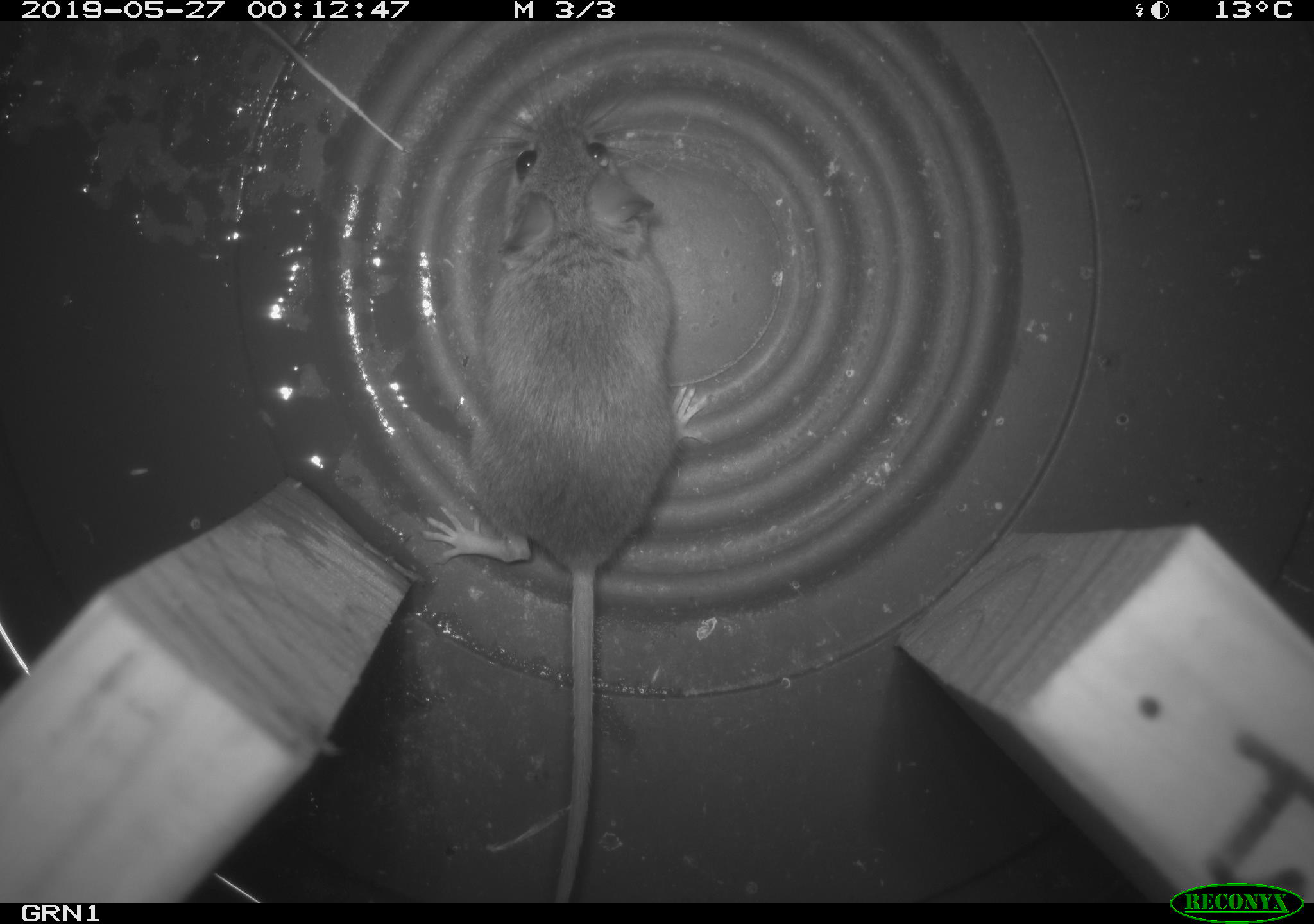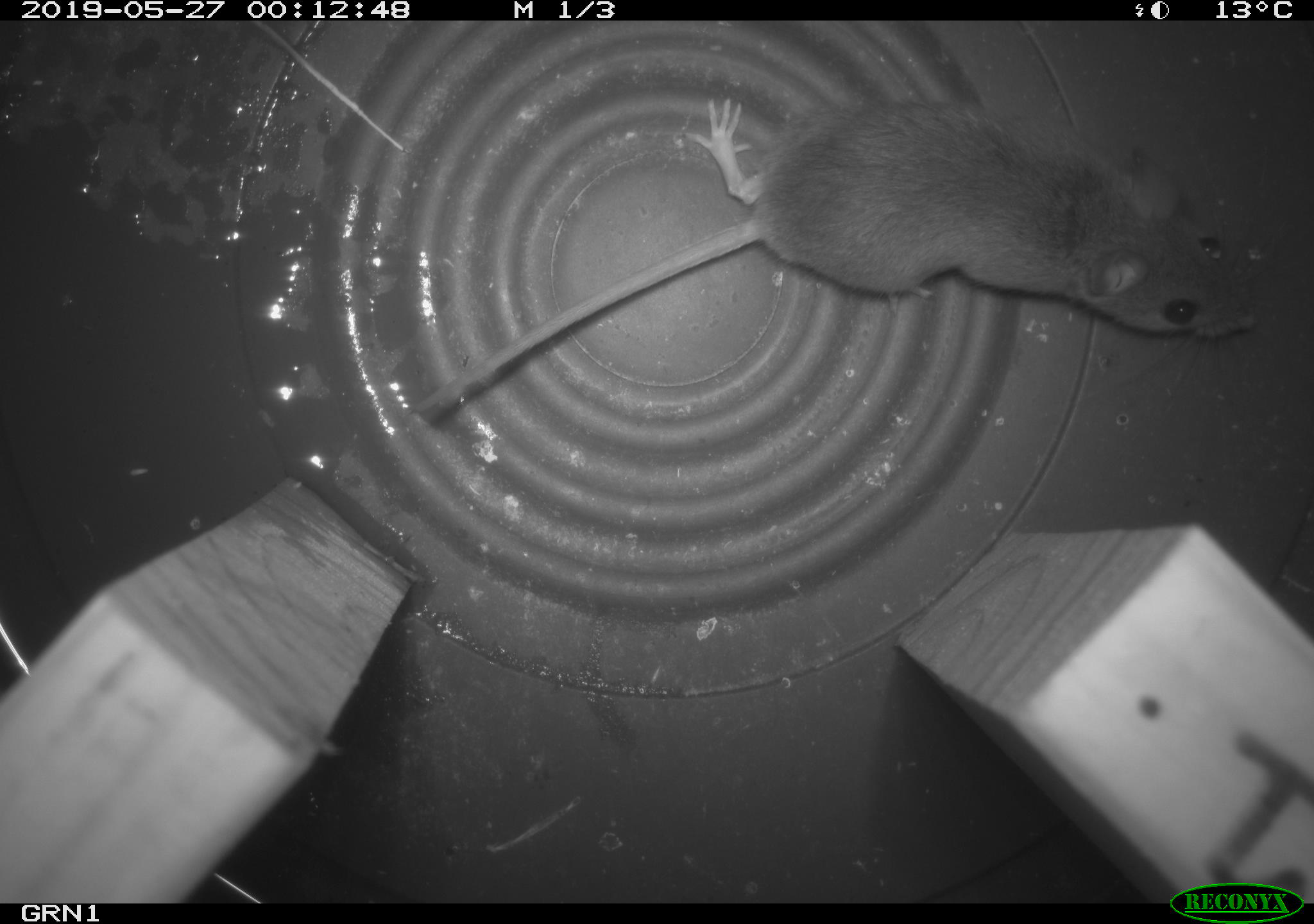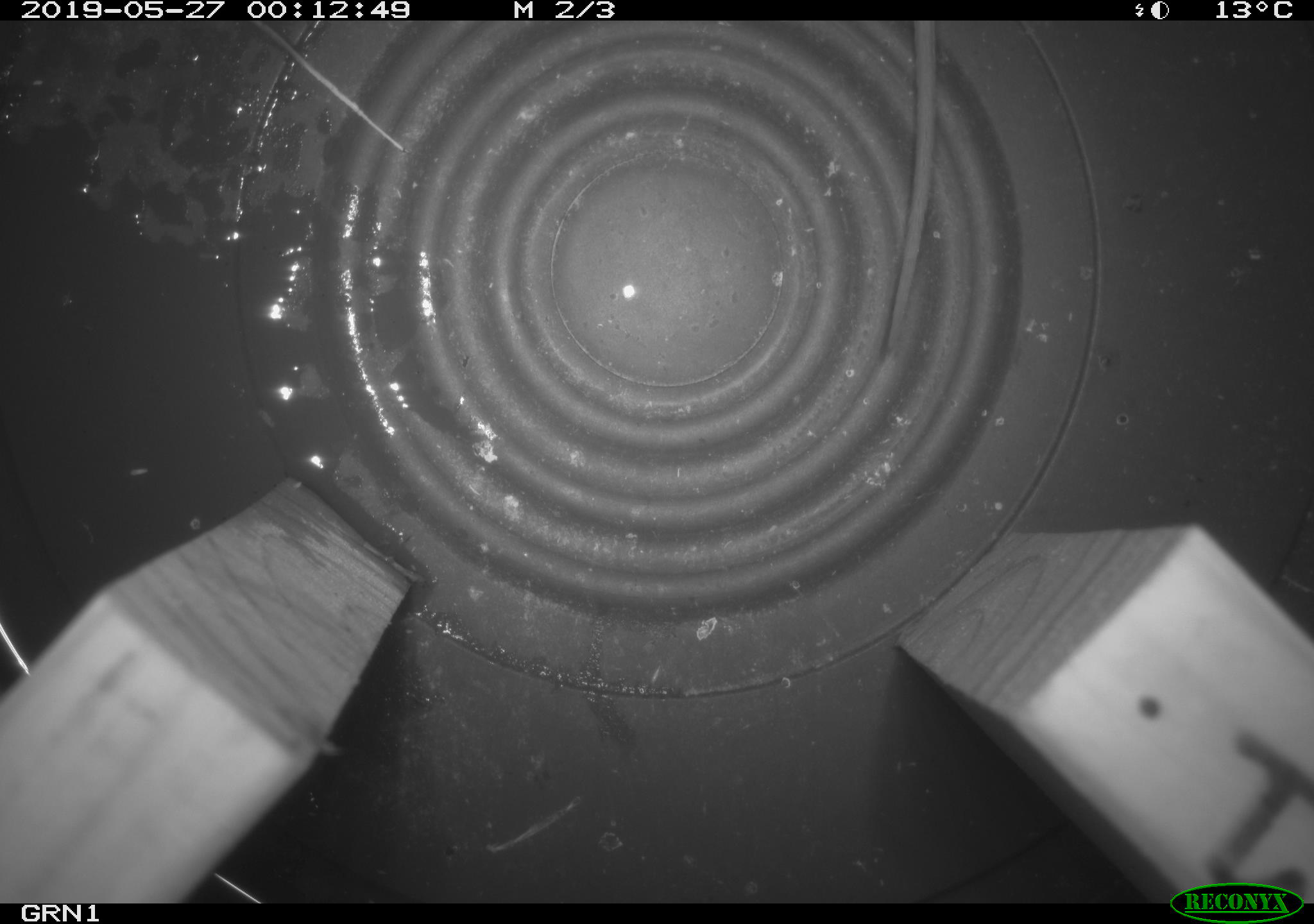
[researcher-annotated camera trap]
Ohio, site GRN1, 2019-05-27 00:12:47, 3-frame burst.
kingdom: Animalia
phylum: Chordata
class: Mammalia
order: Rodentia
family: Cricetidae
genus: Peromyscus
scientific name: Peromyscus leucopus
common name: white-footed mouse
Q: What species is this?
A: White-footed mouse (Peromyscus leucopus).